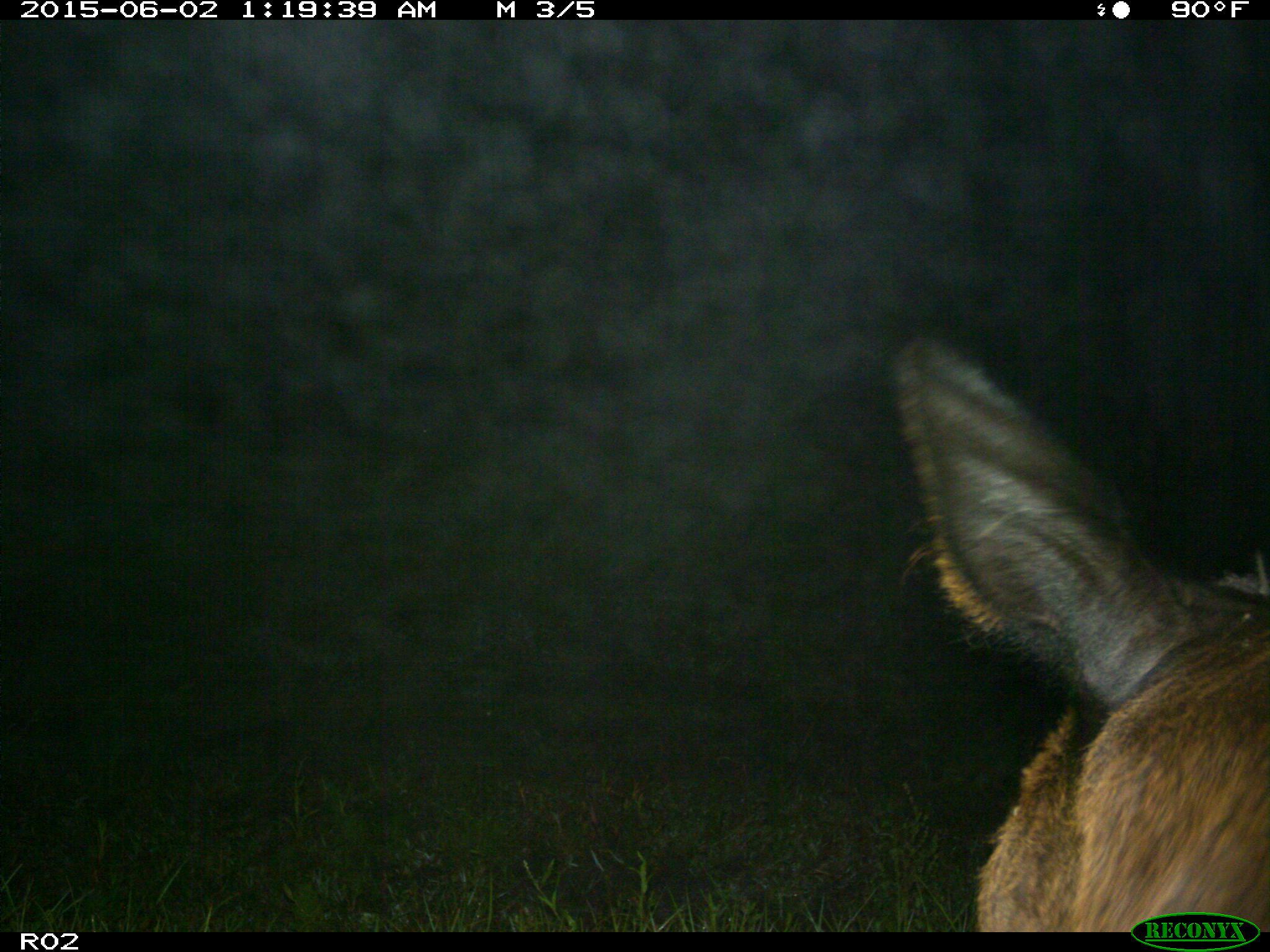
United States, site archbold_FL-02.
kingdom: Animalia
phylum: Chordata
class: Mammalia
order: Artiodactyla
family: Bovidae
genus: Bos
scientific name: Bos taurus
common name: domestic cow